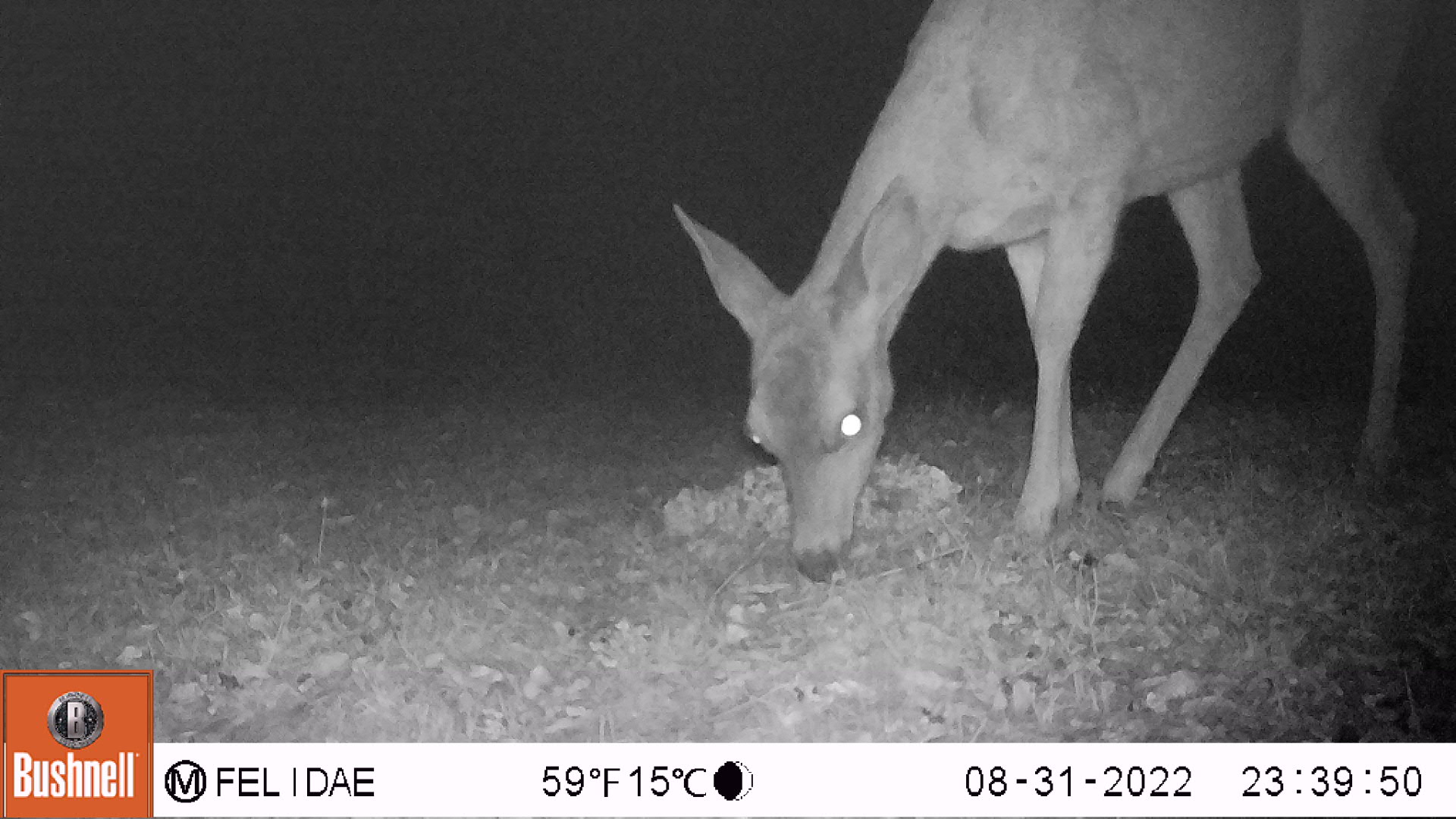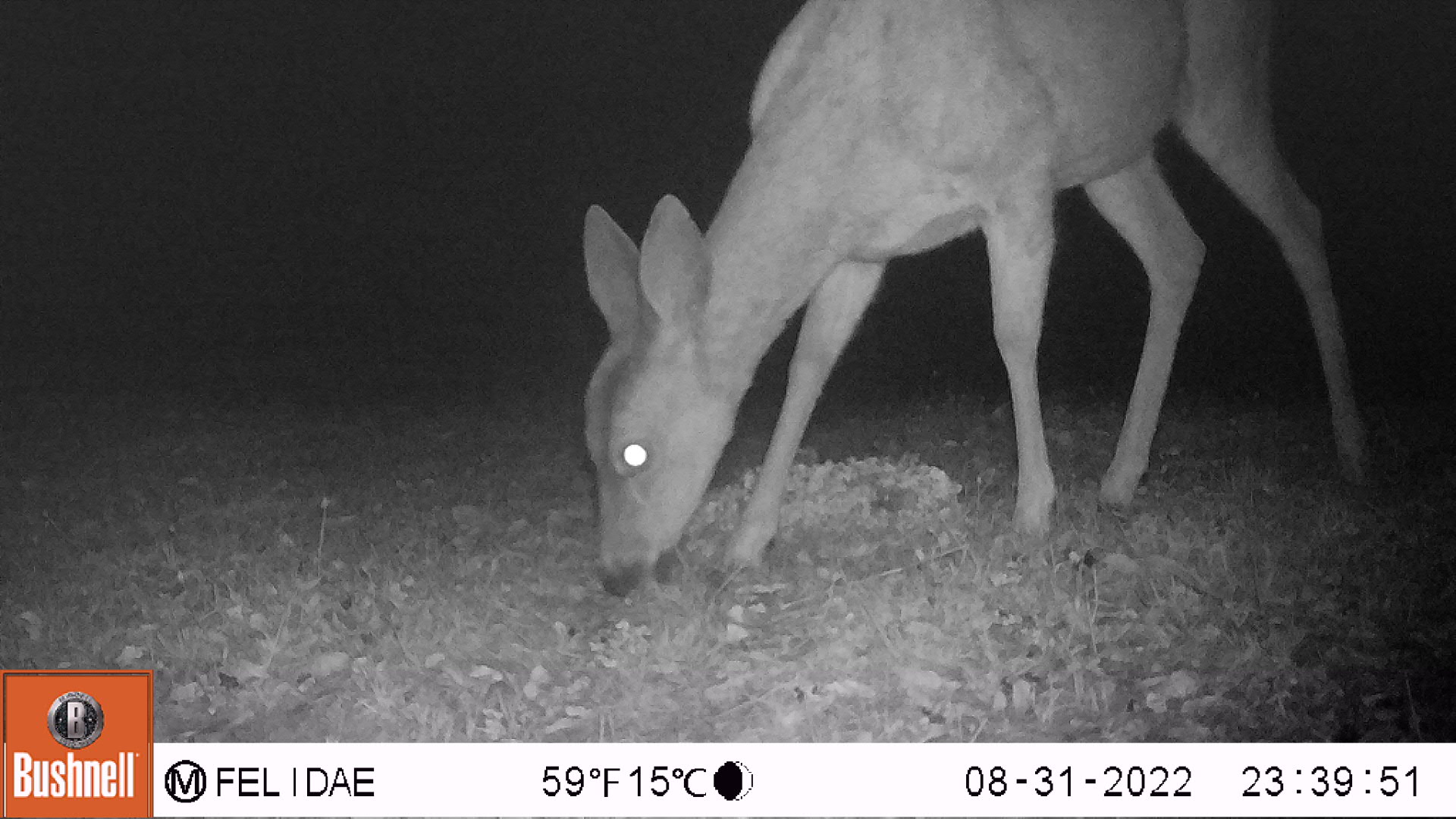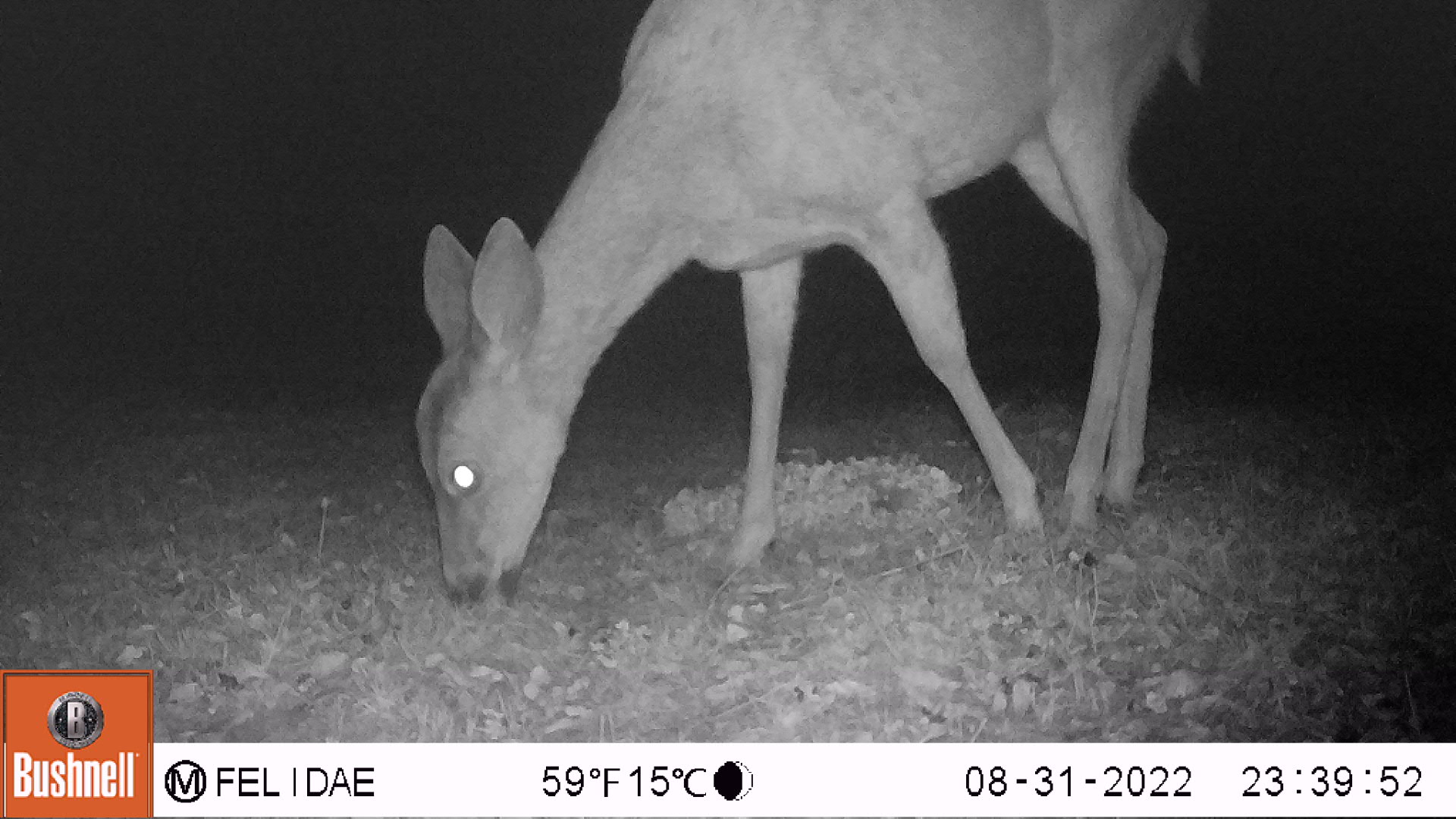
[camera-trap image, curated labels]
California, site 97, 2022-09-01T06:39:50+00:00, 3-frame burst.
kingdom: Animalia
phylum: Chordata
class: Mammalia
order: Artiodactyla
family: Cervidae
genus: Odocoileus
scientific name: Odocoileus hemionus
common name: mule deer